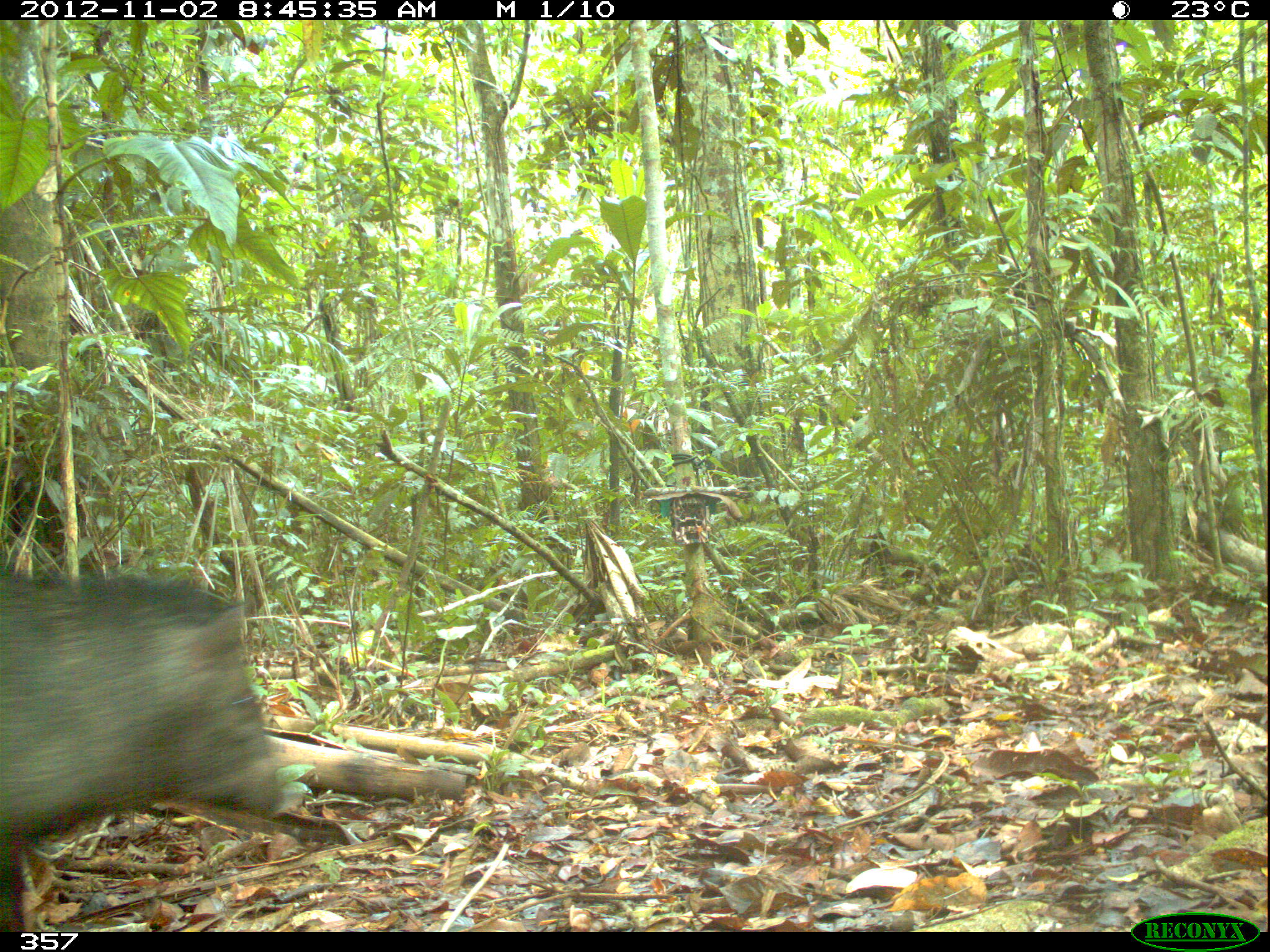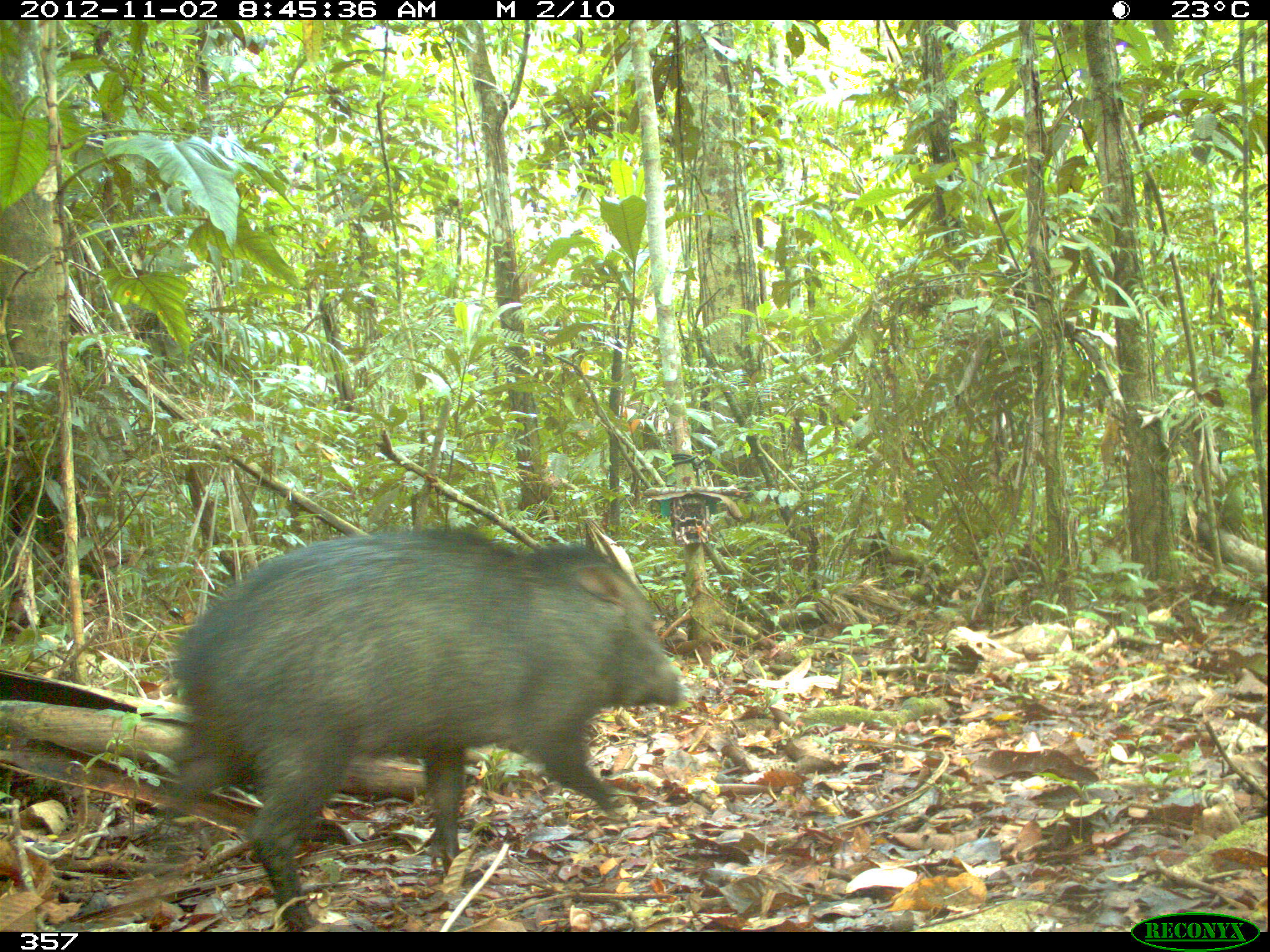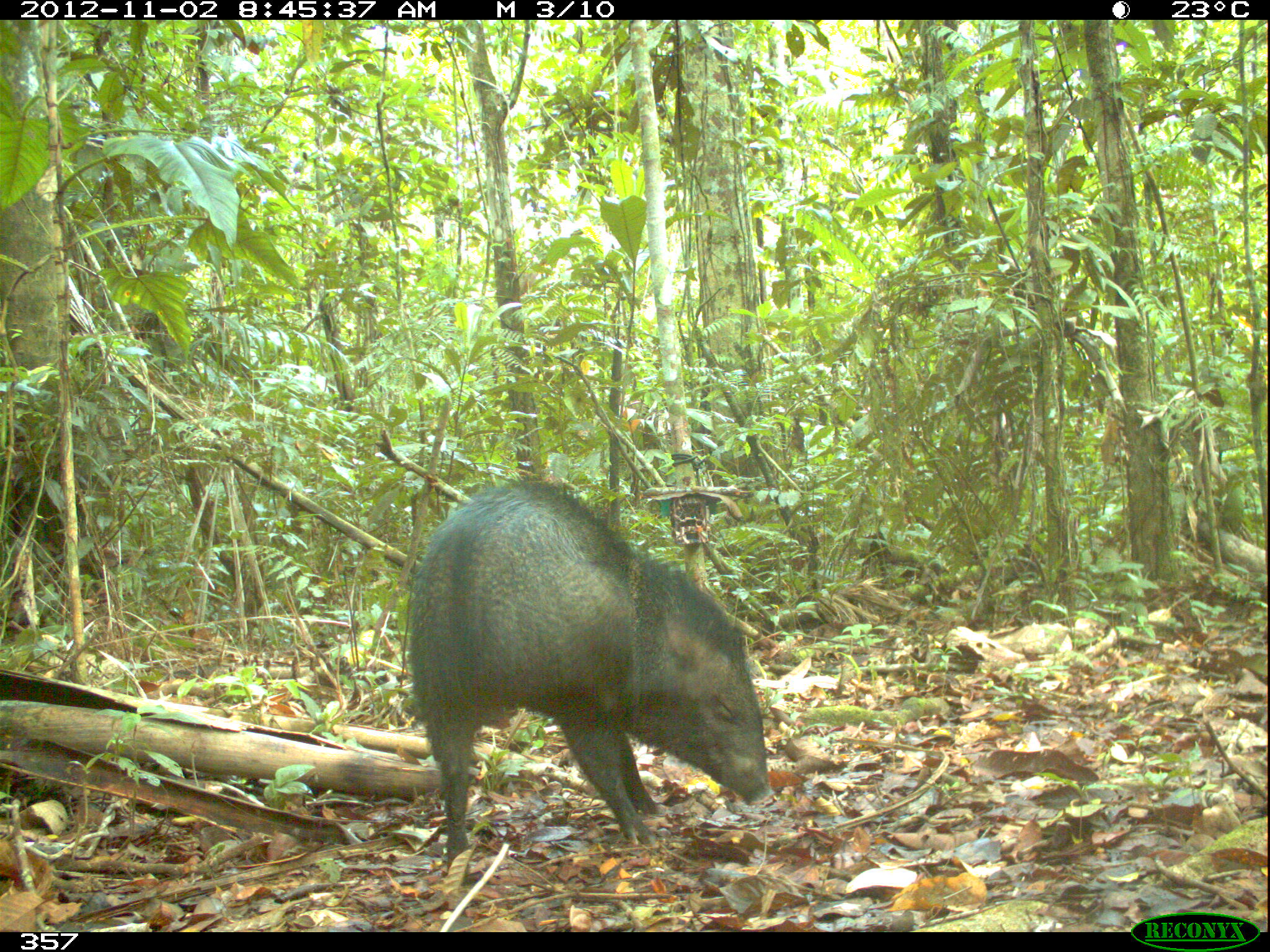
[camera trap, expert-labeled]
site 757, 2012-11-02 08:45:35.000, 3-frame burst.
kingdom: Animalia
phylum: Chordata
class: Mammalia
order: Artiodactyla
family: Tayassuidae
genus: Pecari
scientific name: Pecari tajacu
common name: collared peccary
Pecari tajacu (collared peccary).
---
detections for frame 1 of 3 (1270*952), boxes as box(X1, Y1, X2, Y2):
pecari tajacu: box(0, 570, 286, 927)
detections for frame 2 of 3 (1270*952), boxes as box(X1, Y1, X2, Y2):
pecari tajacu: box(155, 524, 681, 932)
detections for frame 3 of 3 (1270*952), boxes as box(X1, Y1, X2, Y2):
pecari tajacu: box(407, 477, 772, 872)